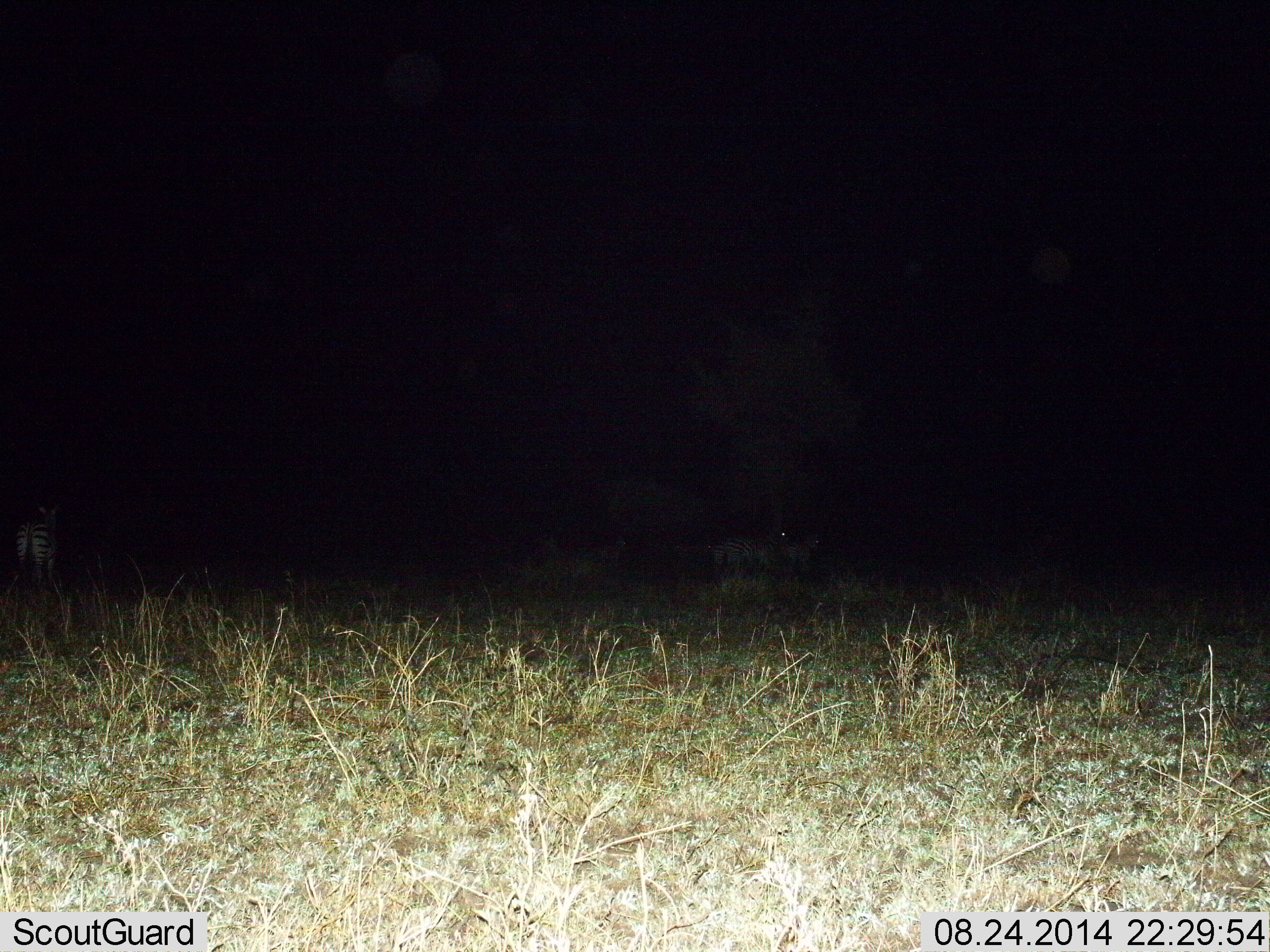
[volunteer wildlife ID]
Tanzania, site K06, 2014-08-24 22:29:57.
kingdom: Animalia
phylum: Chordata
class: Mammalia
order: Perissodactyla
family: Equidae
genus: Equus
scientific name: Equus quagga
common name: plains zebra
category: zebra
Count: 3.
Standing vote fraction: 90%.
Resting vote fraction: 10%.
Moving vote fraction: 20%.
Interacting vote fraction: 0%.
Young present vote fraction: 0%.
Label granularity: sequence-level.